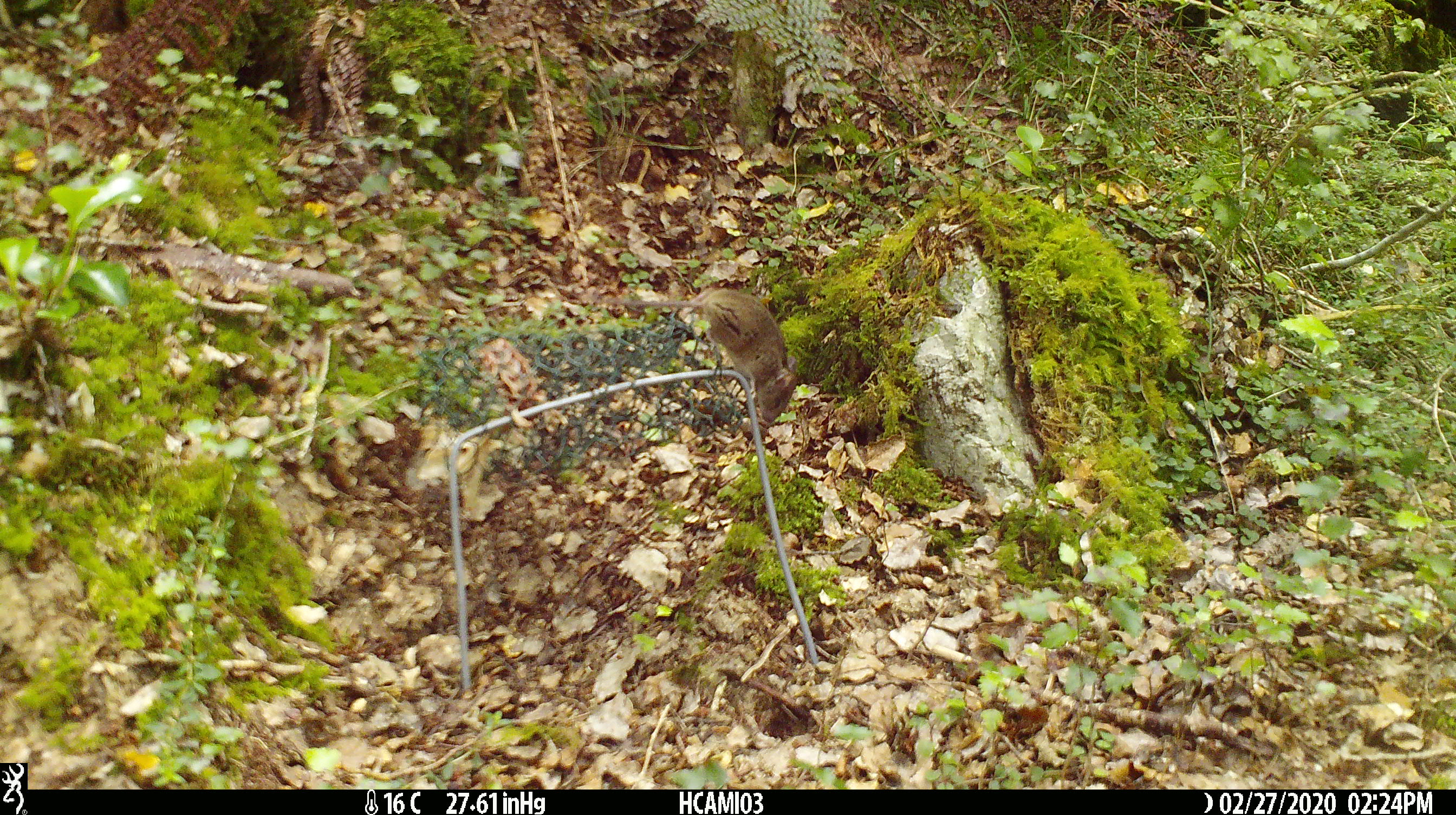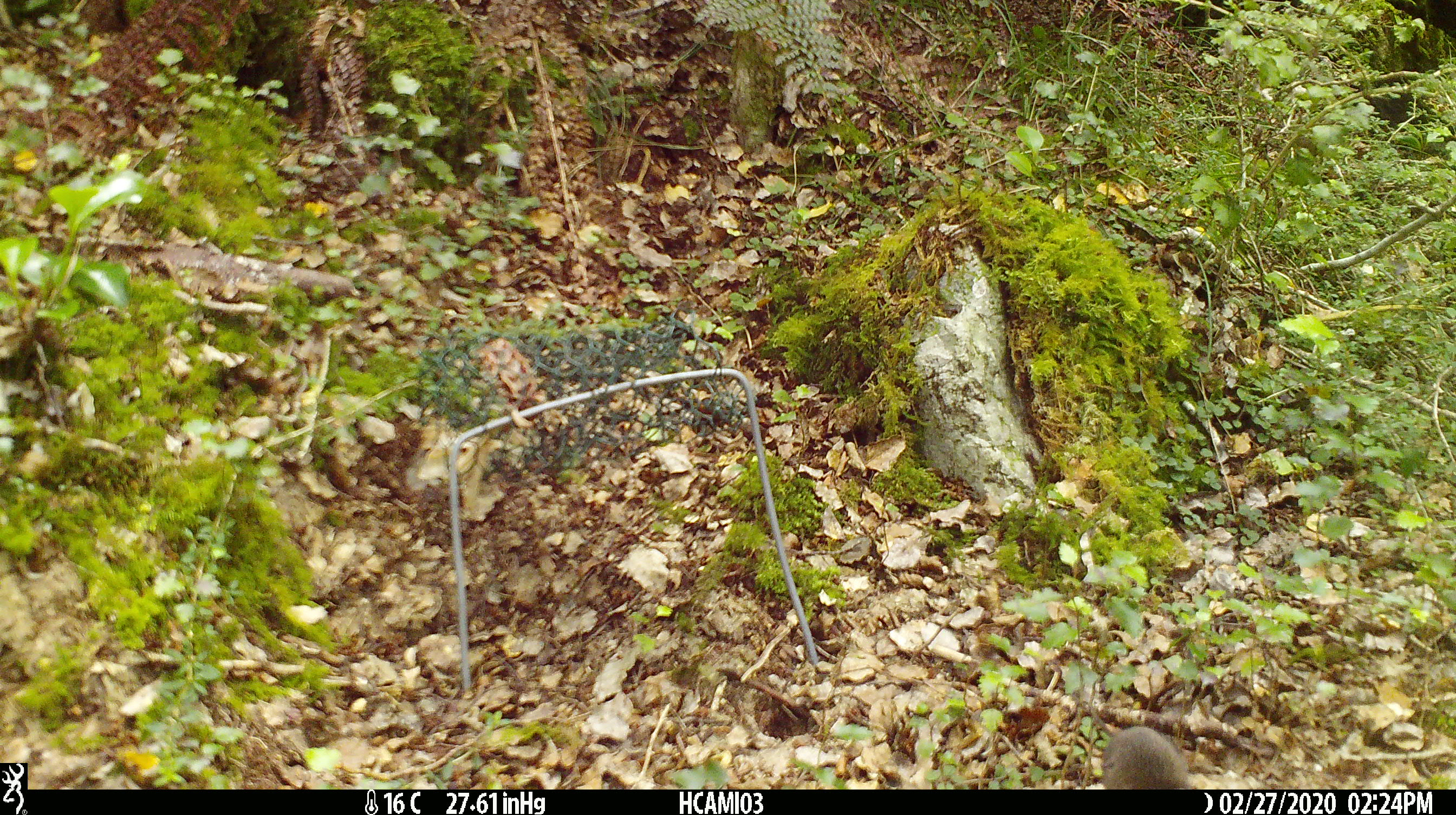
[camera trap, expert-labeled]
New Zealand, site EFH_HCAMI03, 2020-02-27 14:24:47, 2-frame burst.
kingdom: Animalia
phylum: Chordata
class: Mammalia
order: Rodentia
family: Muridae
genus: Mus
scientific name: Mus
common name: mouse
Mouse (Mus).